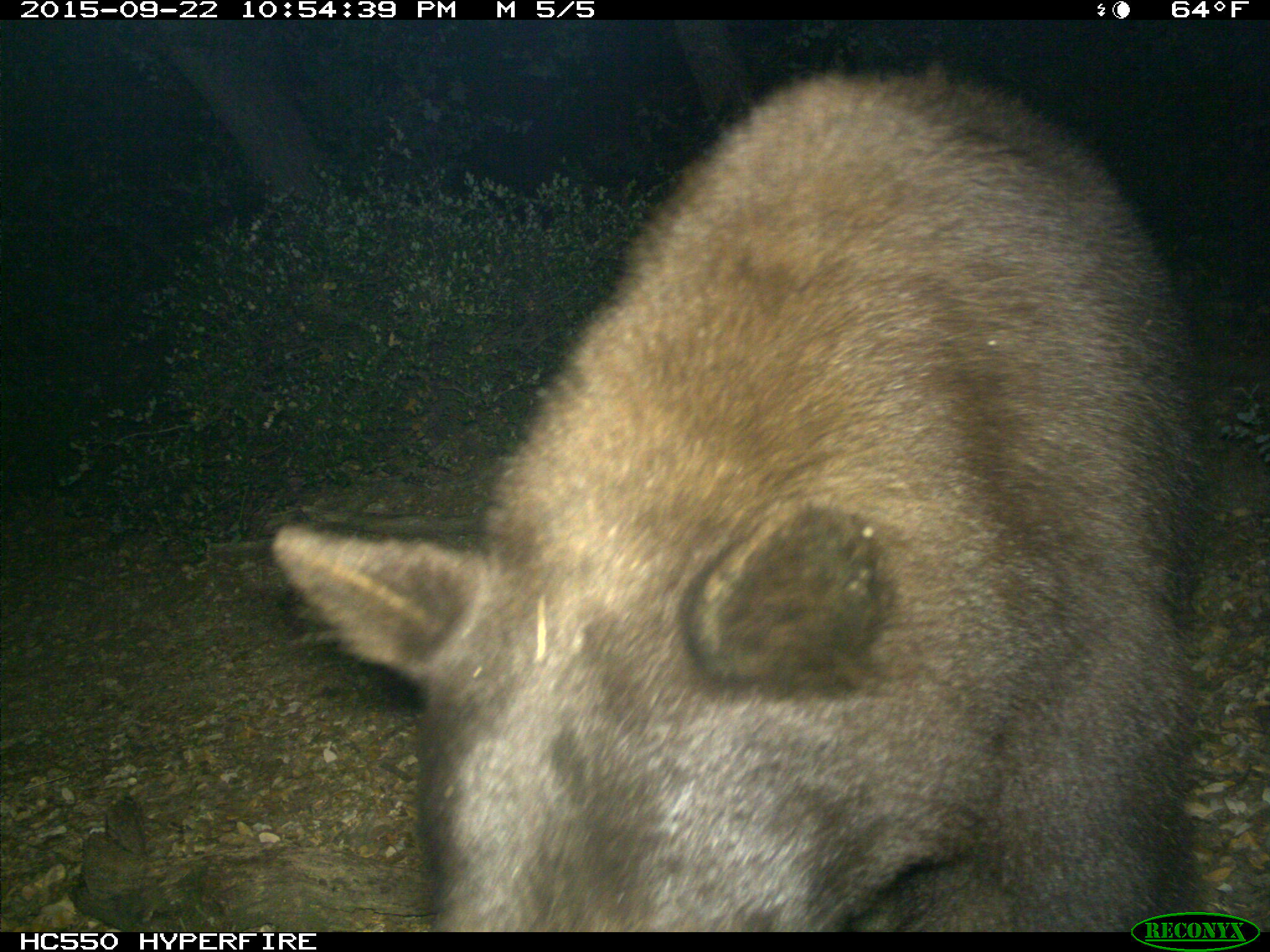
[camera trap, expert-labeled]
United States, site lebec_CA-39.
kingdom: Animalia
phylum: Chordata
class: Mammalia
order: Carnivora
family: Ursidae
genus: Ursus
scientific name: Ursus americanus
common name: american black bear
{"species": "Ursus americanus (american black bear)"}